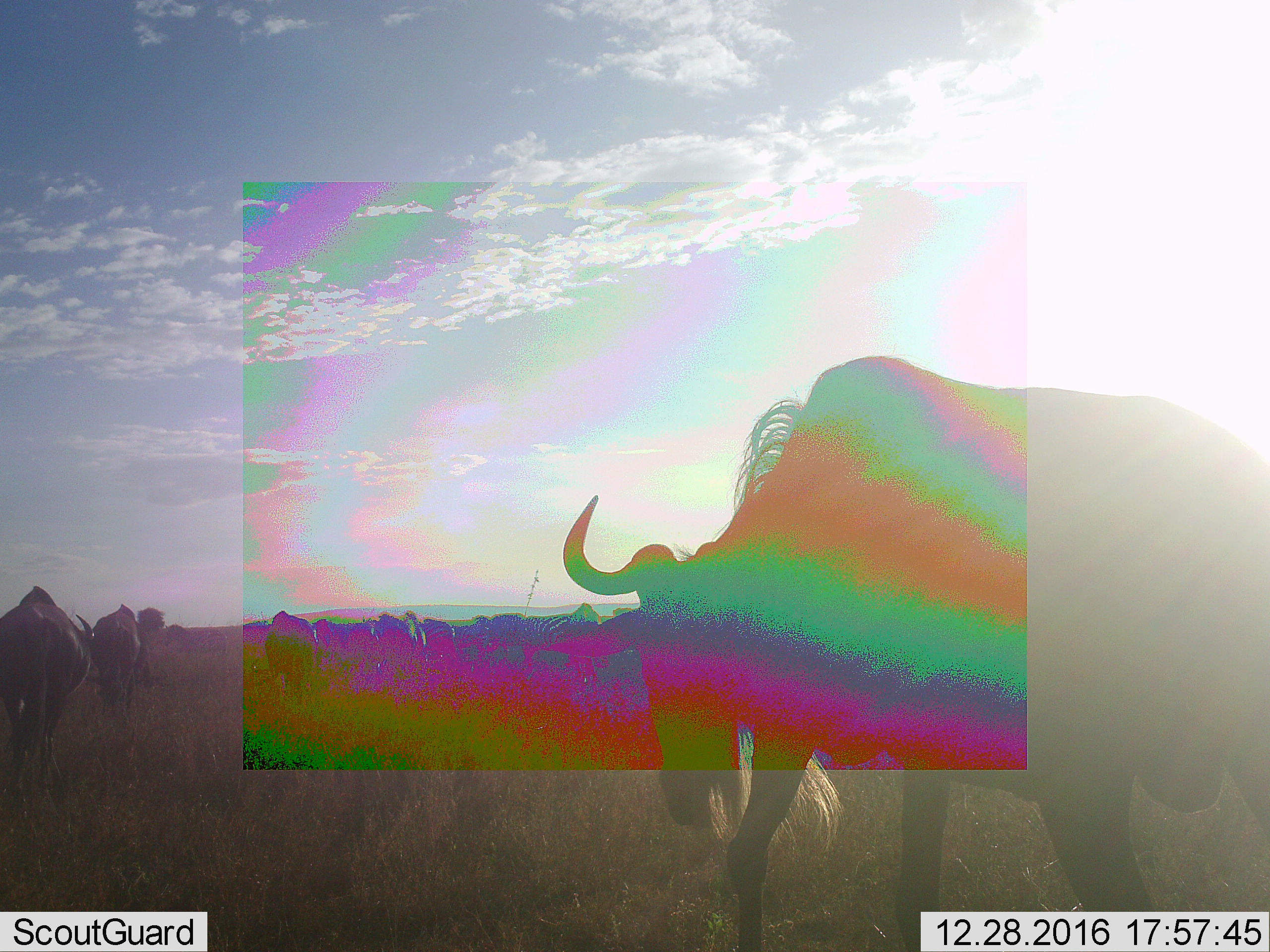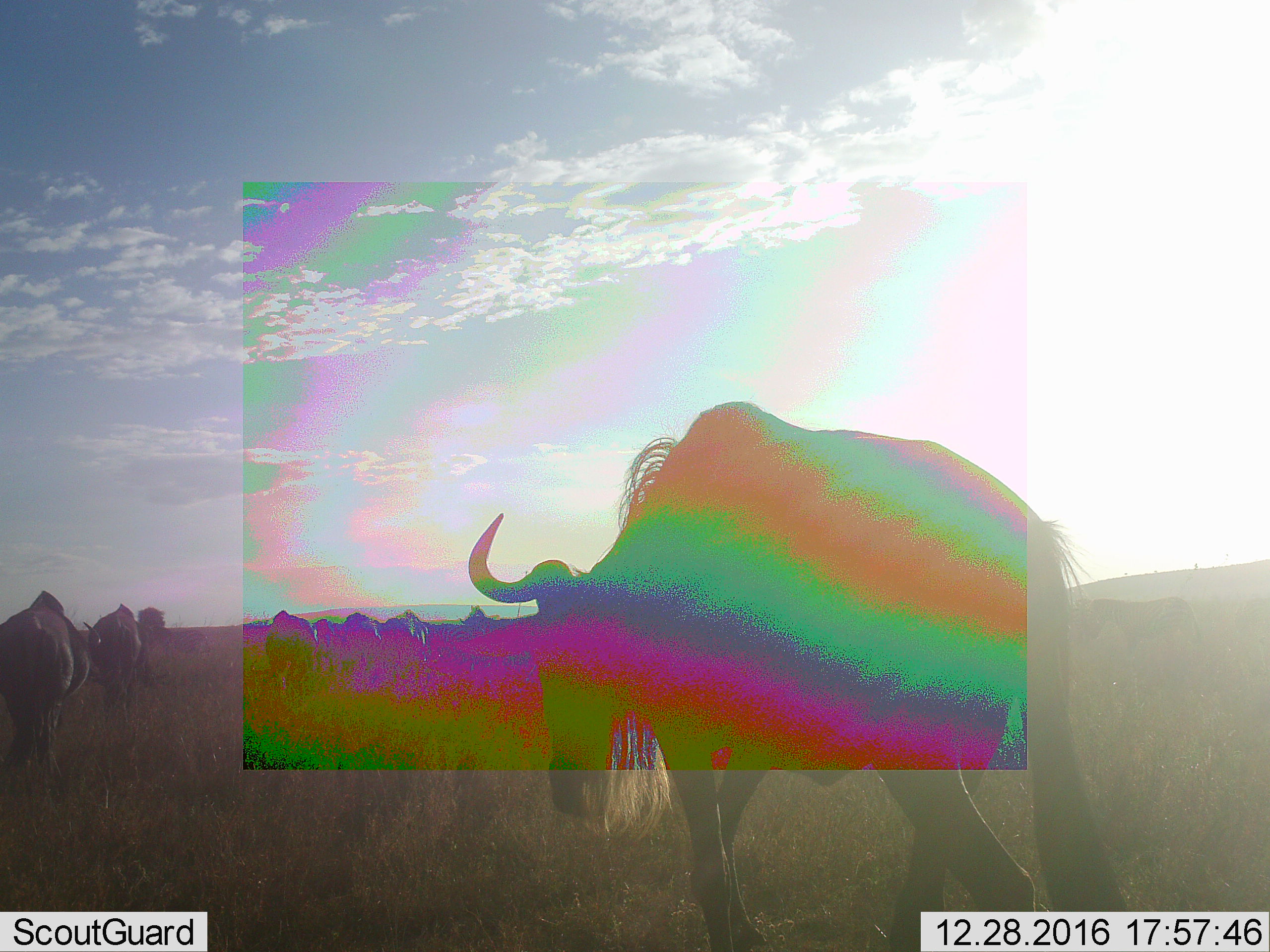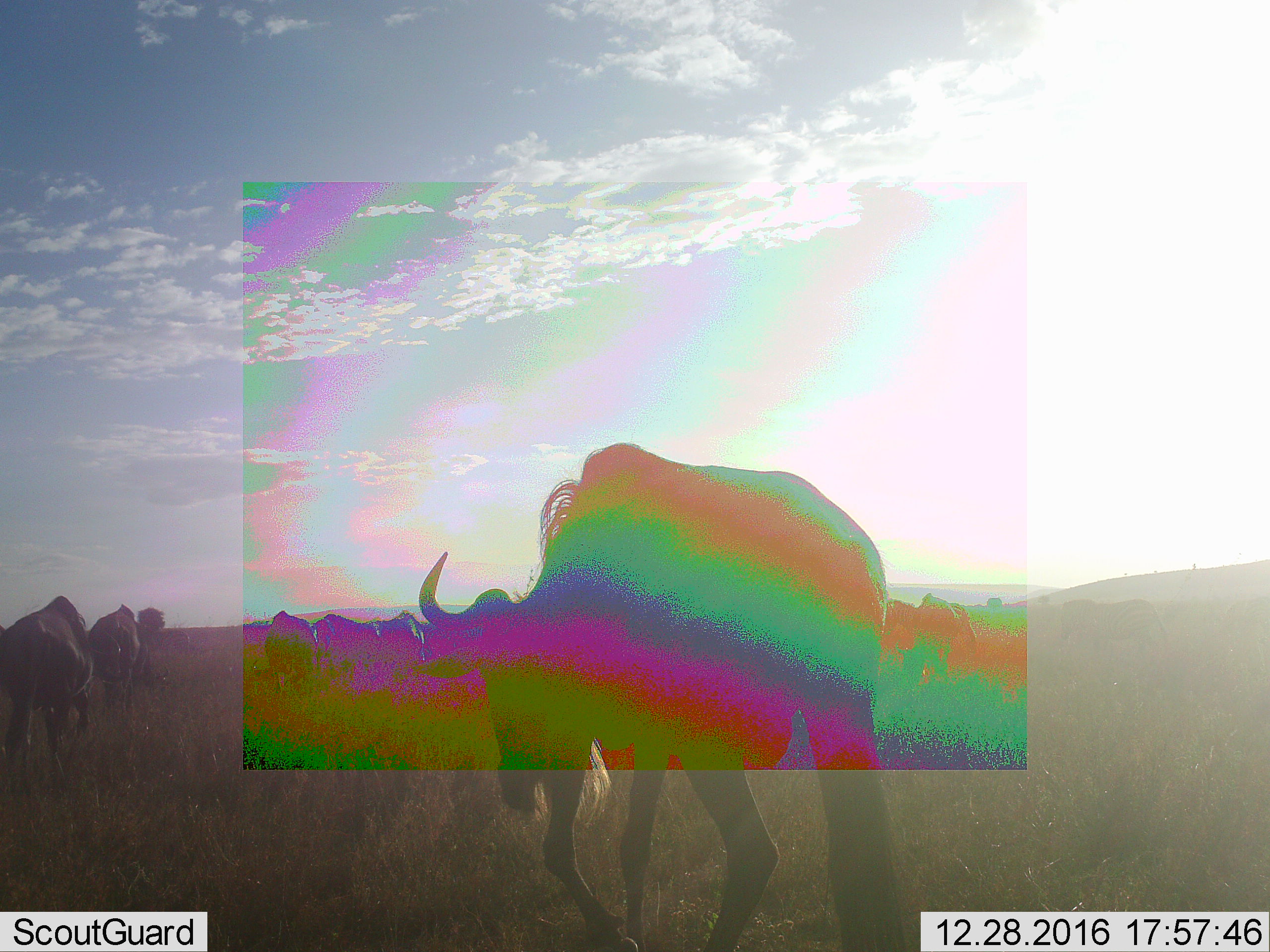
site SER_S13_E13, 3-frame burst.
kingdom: Animalia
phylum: Chordata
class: Mammalia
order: Artiodactyla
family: Bovidae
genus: Connochaetes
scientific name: Connochaetes taurinus taurinus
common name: blue wildebeest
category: wildebeestblue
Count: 11-50.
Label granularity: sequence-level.